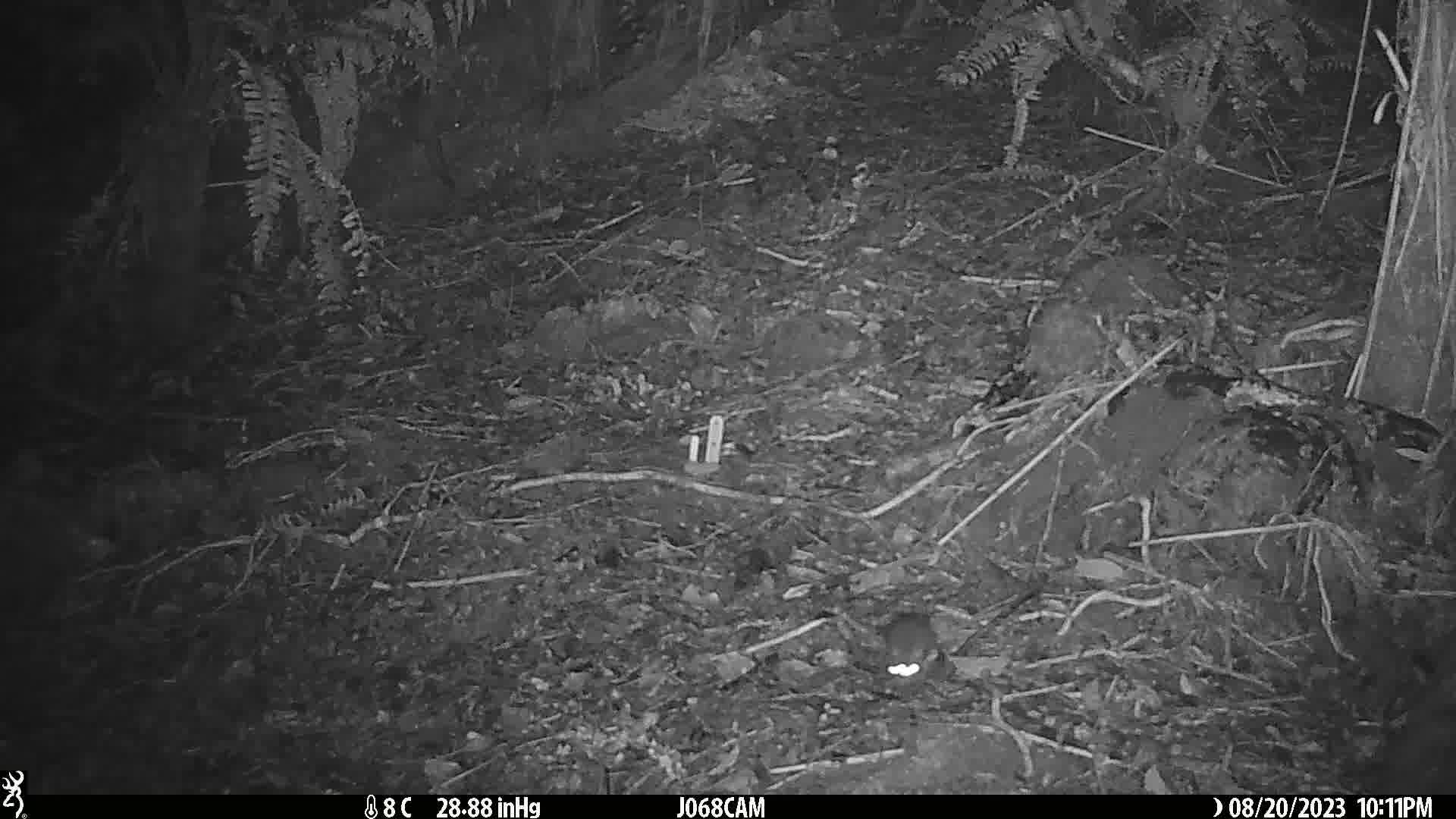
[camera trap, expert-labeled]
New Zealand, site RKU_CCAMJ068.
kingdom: Animalia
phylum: Chordata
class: Mammalia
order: Rodentia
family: Muridae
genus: Rattus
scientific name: Rattus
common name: rat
Rat (Rattus).